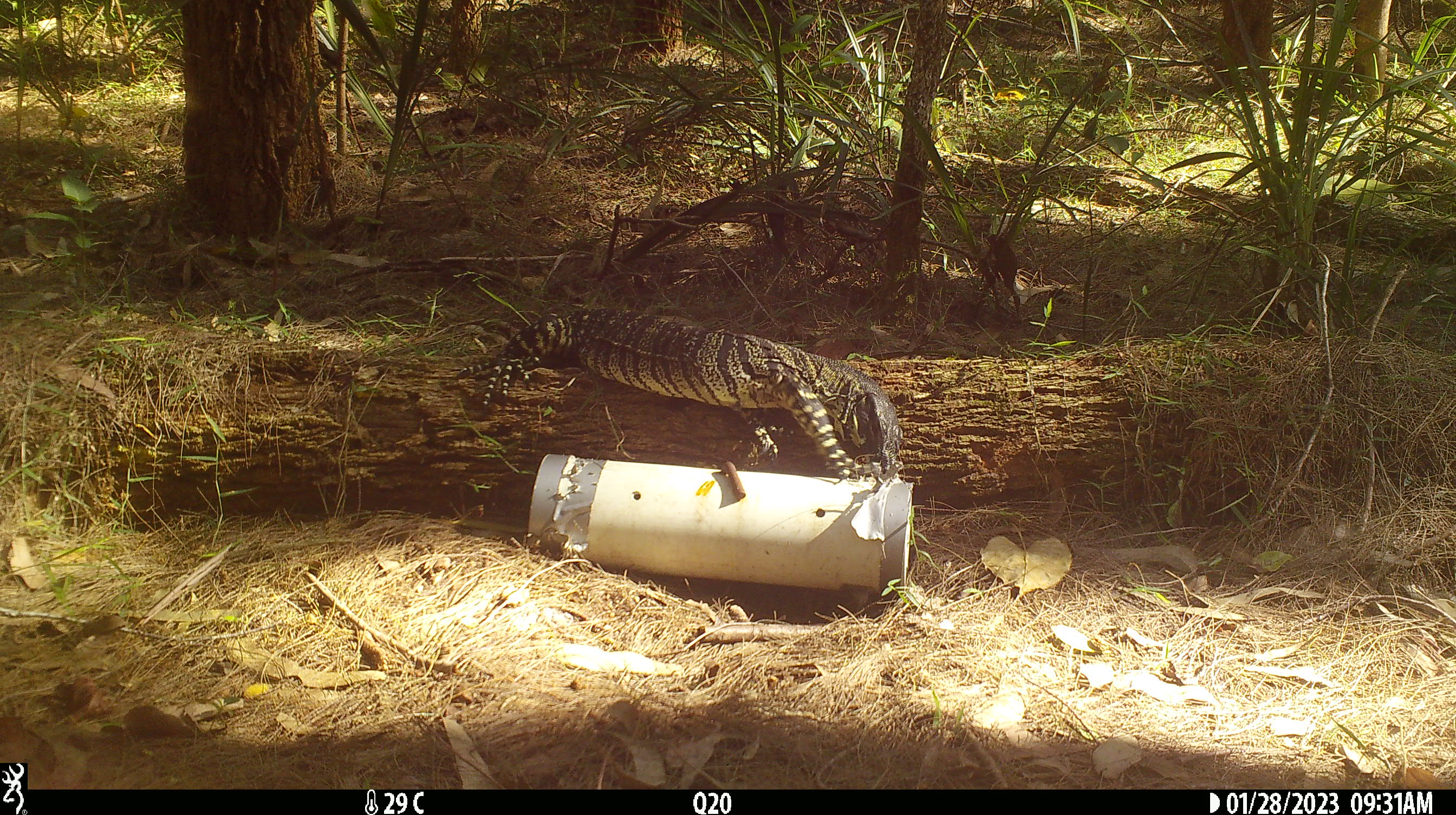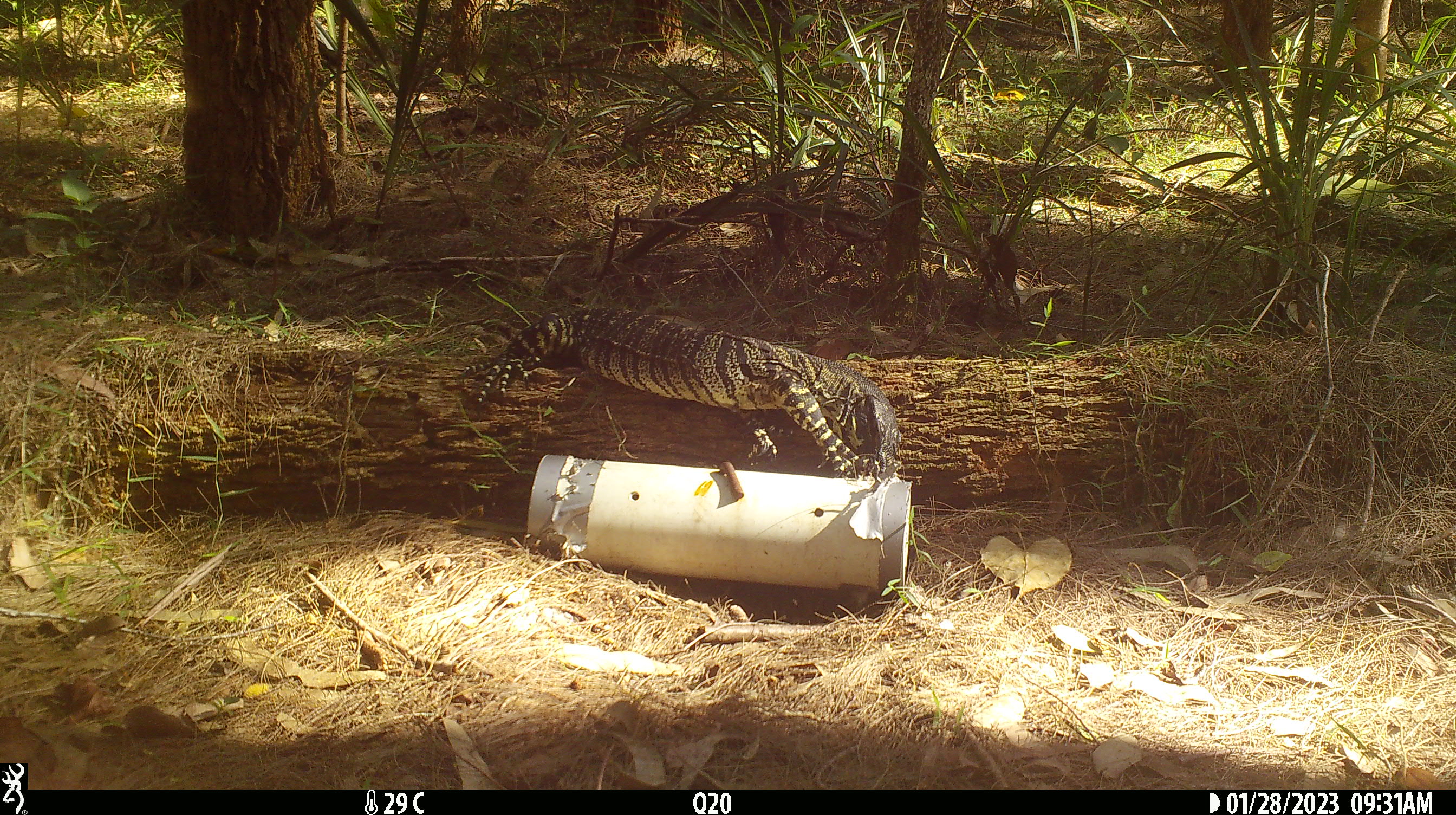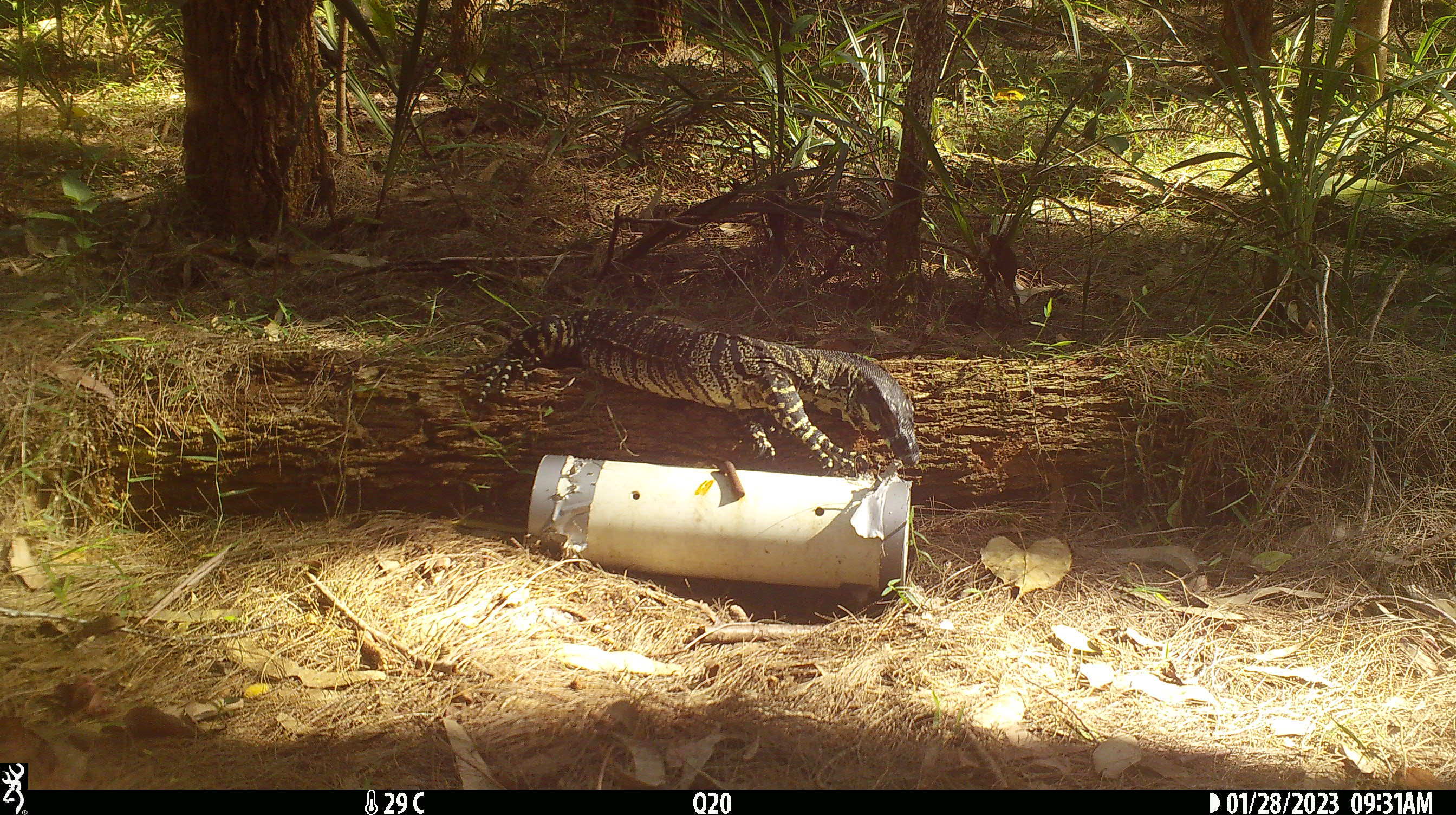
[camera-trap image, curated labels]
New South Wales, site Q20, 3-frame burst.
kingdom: Animalia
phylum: Chordata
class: Reptilia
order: Squamata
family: Varanidae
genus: Varanus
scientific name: Varanus varius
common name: lace monitor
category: goanna